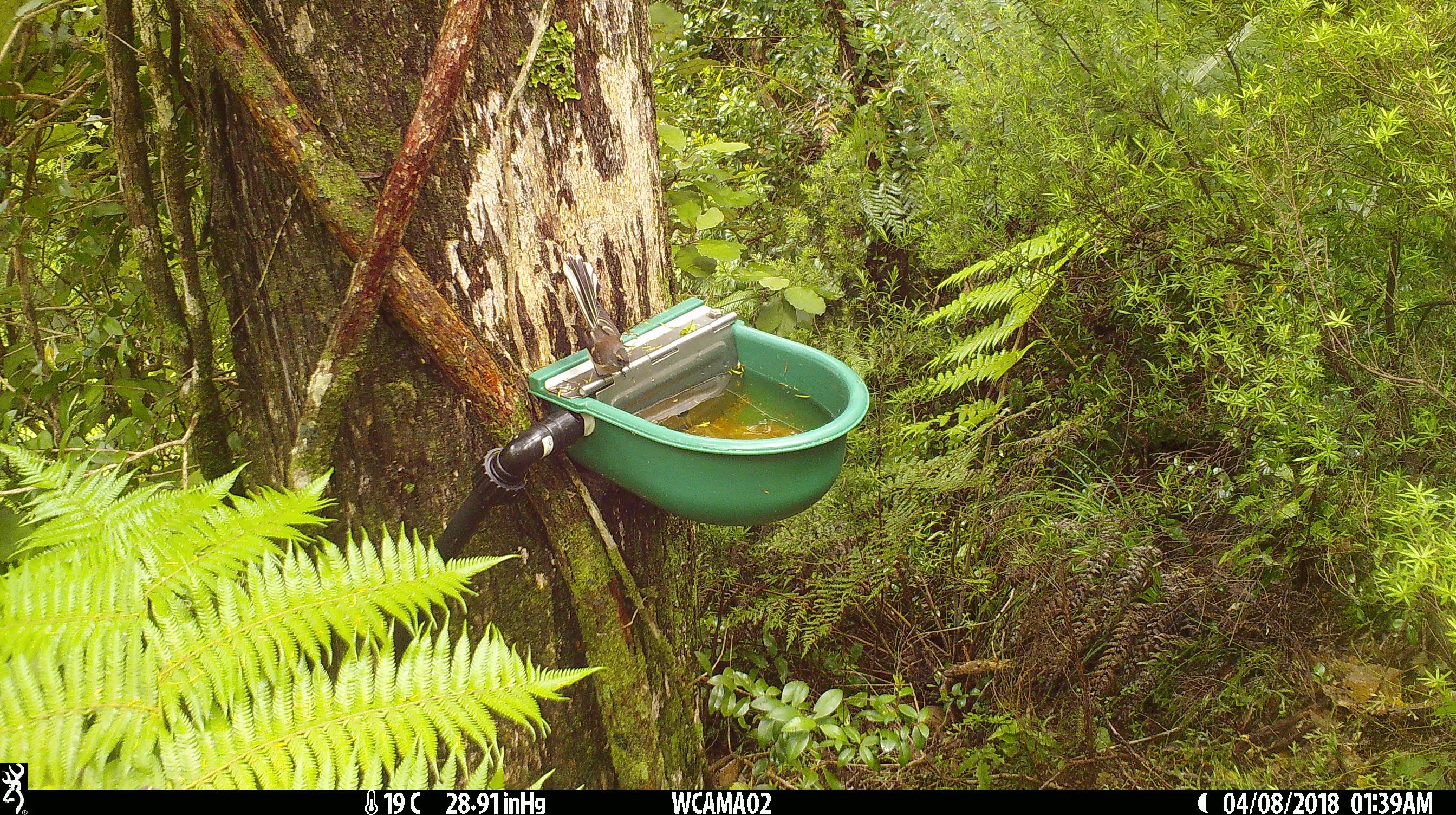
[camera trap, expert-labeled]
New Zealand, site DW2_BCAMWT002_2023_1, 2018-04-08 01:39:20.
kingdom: Animalia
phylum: Chordata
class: Aves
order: Passeriformes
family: Rhipiduridae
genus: Rhipidura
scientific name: Rhipidura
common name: fantails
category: fantail